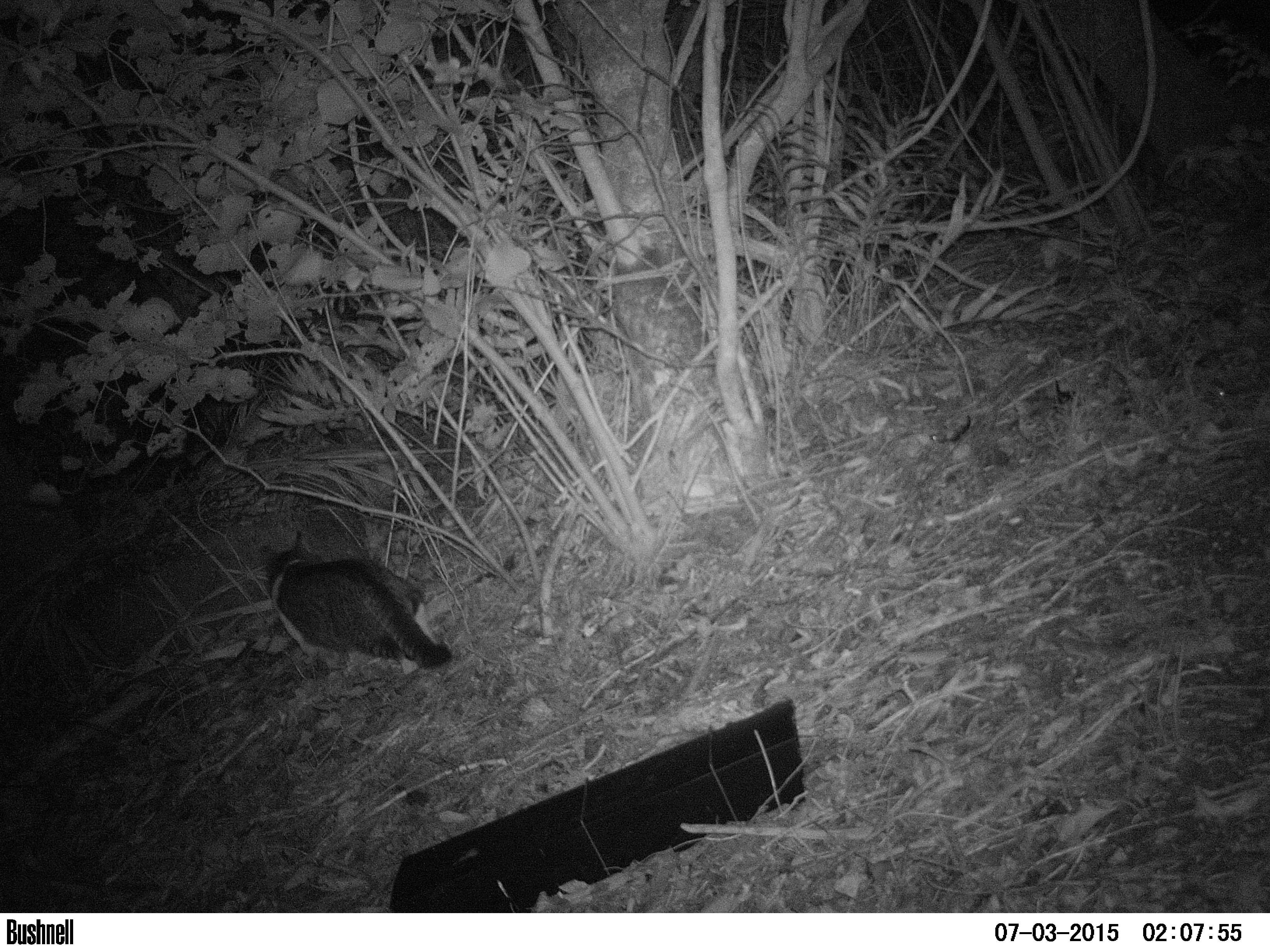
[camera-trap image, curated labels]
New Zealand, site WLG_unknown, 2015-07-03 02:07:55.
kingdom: Animalia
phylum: Chordata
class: Mammalia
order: Carnivora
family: Felidae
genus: Felis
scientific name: Felis catus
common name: domestic cat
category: cat